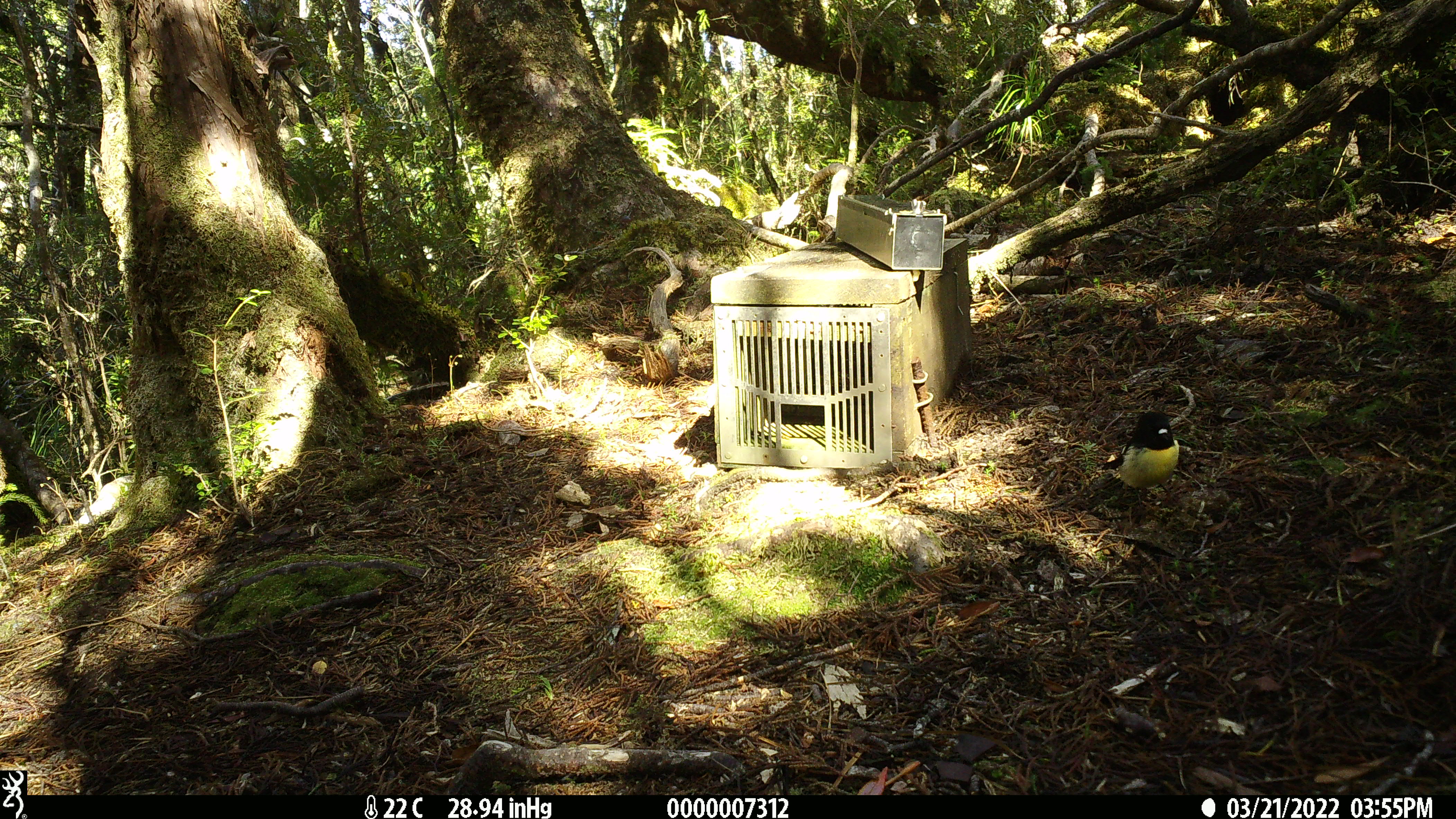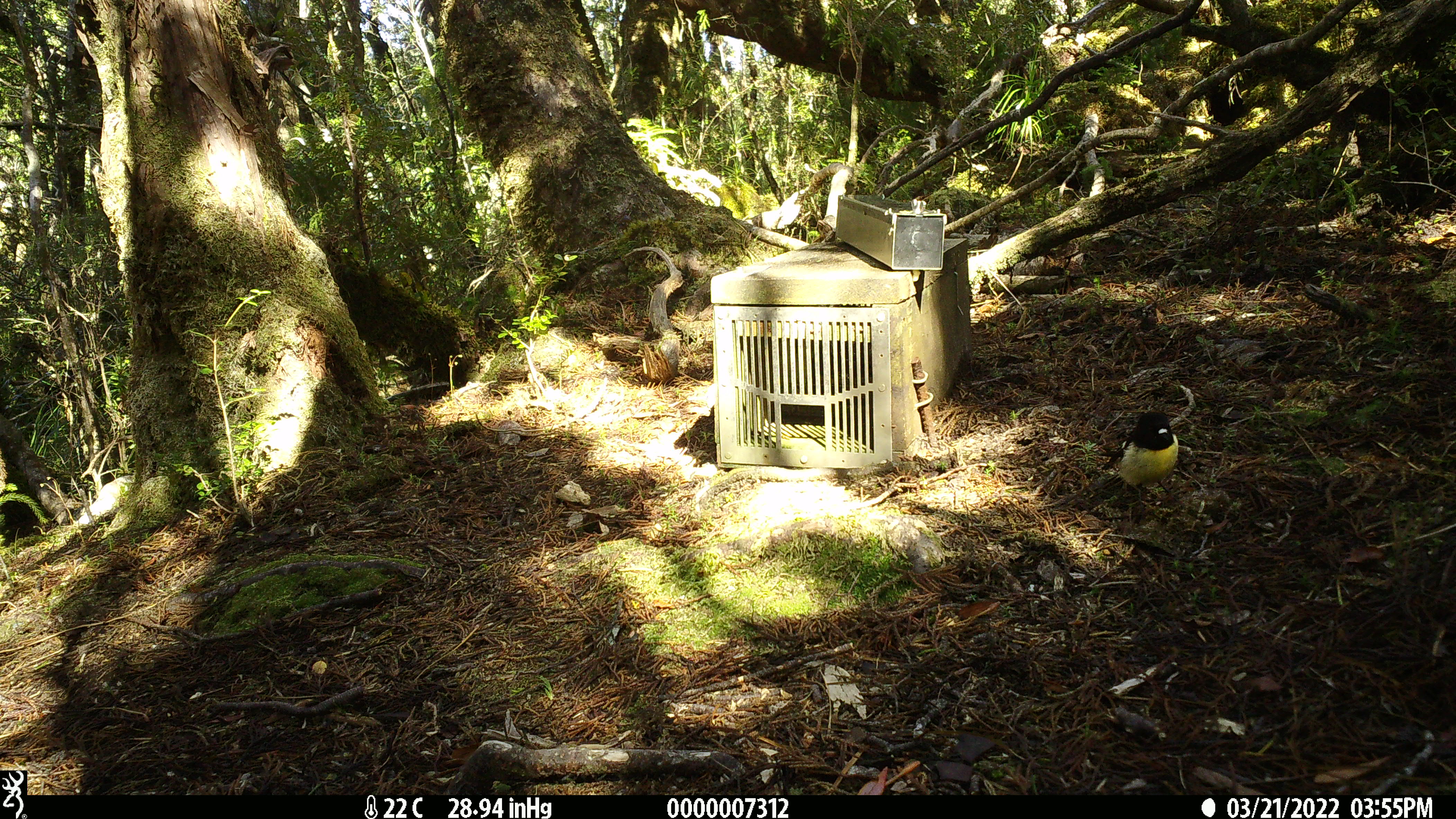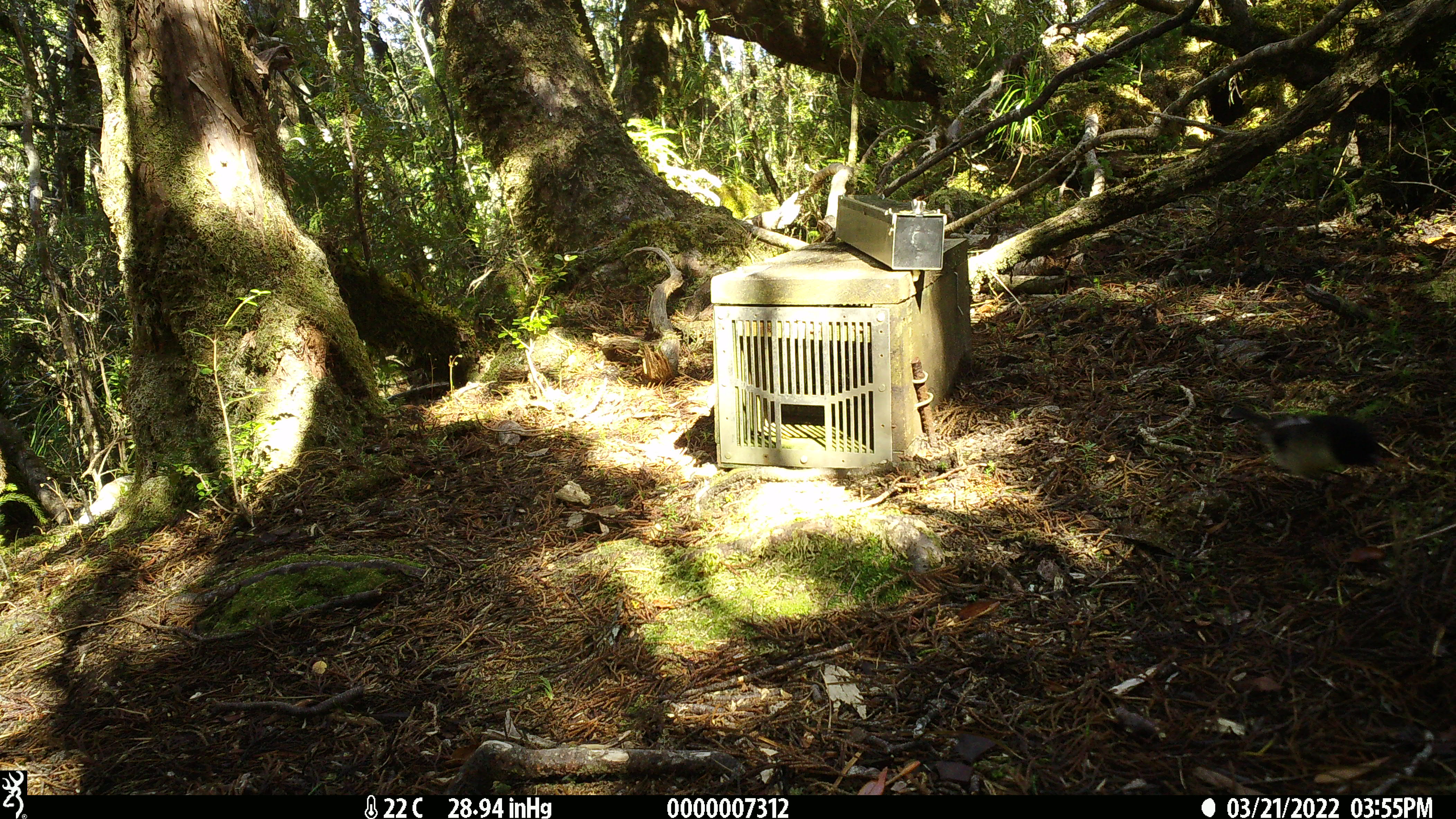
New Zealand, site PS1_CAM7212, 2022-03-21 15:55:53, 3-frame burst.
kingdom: Animalia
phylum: Chordata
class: Aves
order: Passeriformes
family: Petroicidae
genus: Petroica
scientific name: Petroica macrocephala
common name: tomtit